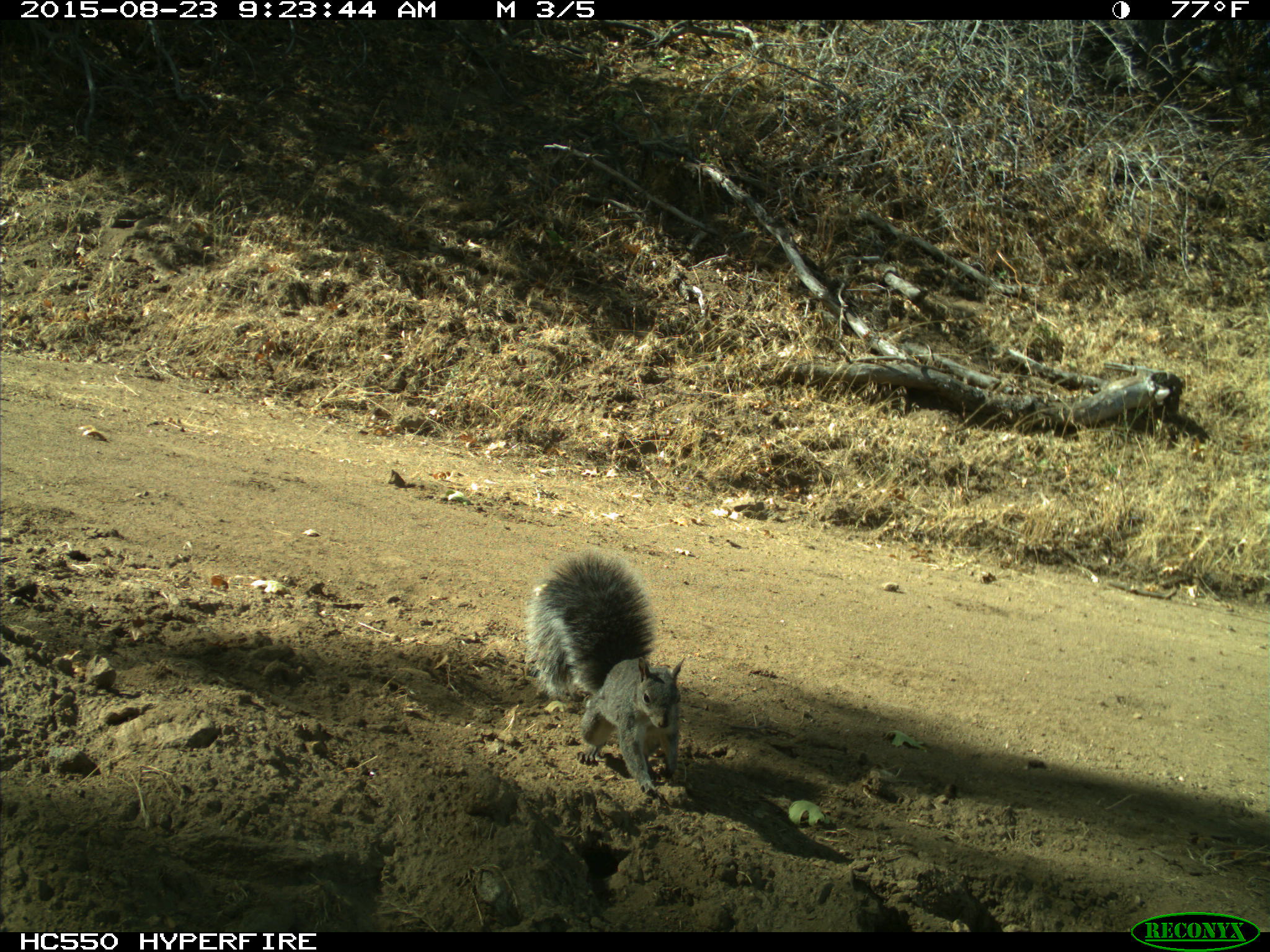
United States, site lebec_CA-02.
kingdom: Animalia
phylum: Chordata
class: Mammalia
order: Rodentia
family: Sciuridae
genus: Sciurus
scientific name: Sciurus carolinensis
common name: eastern gray squirrel